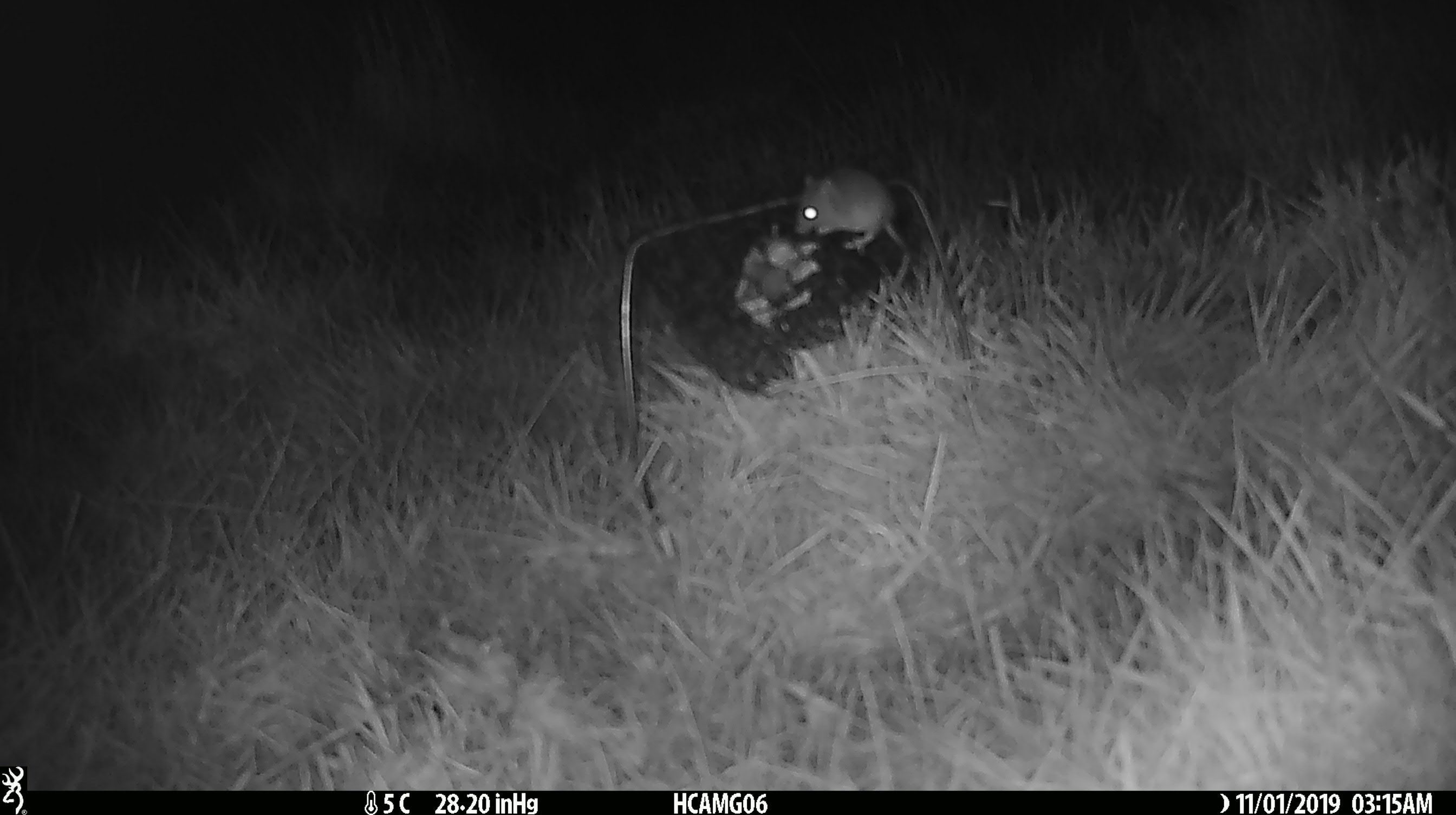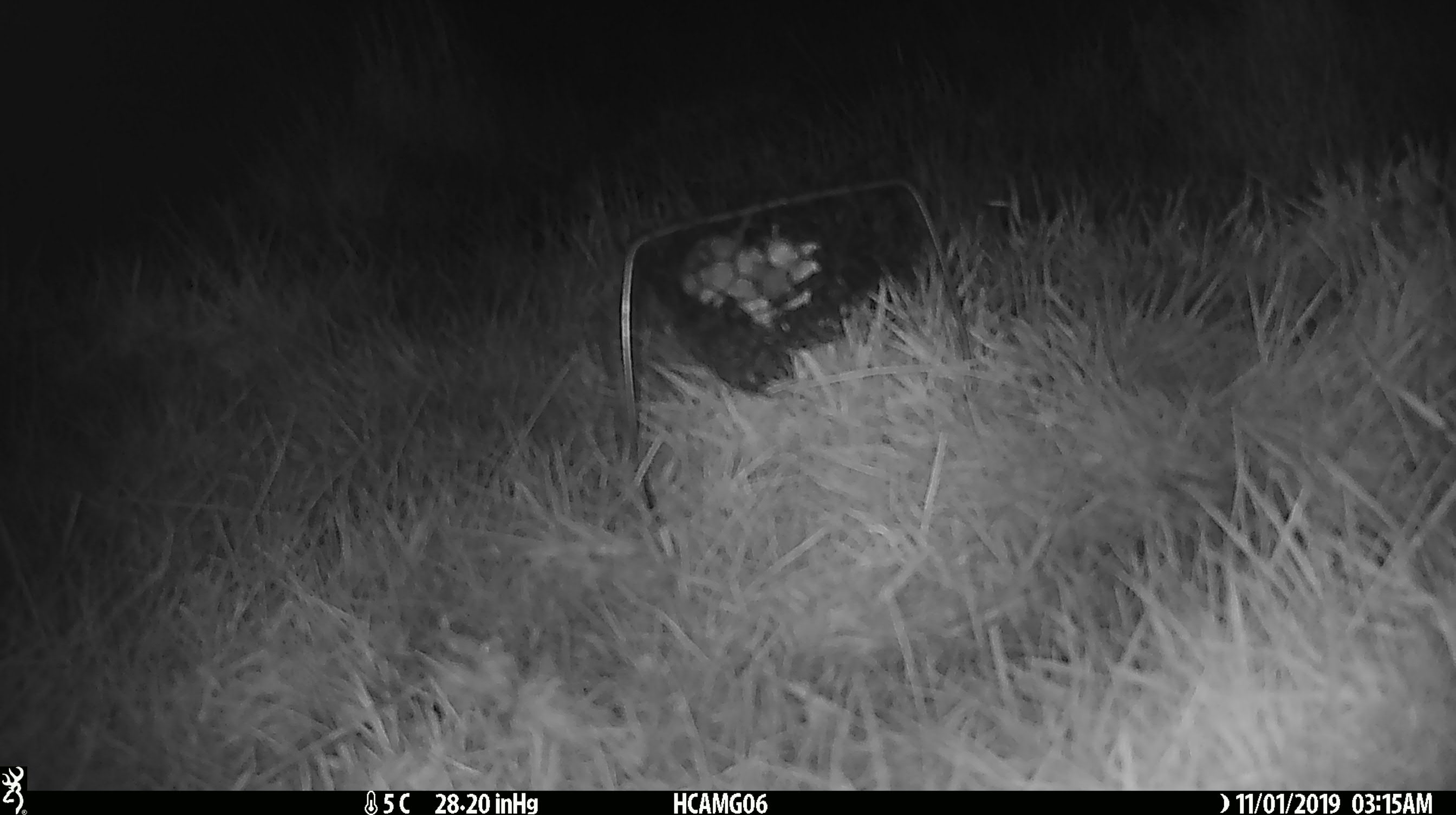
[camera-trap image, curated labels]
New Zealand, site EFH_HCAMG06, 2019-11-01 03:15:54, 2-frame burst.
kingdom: Animalia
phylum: Chordata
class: Mammalia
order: Rodentia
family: Muridae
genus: Mus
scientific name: Mus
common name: mouse